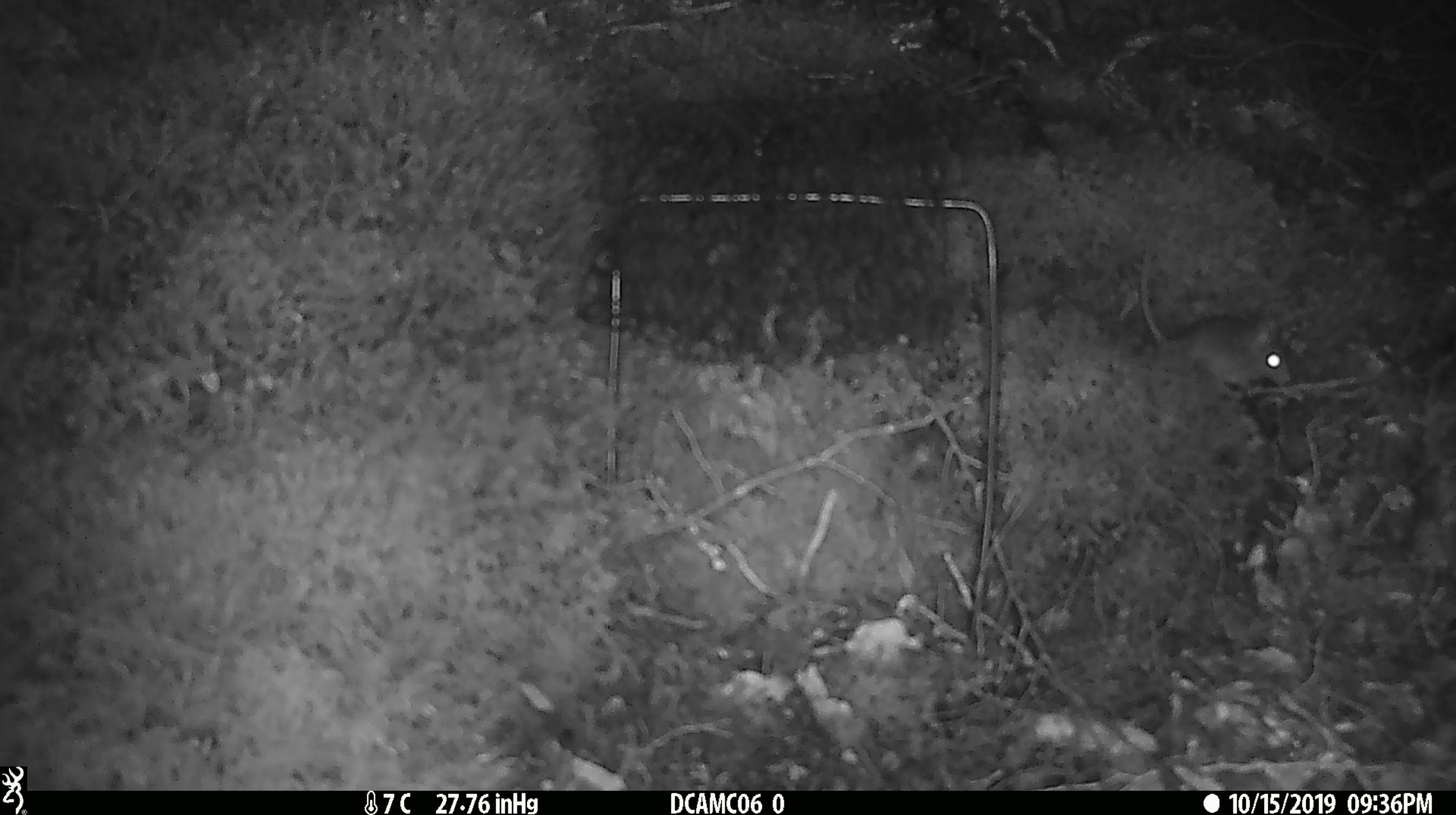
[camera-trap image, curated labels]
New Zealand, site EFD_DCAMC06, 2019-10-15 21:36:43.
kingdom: Animalia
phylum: Chordata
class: Mammalia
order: Rodentia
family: Muridae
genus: Mus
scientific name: Mus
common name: mouse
Mouse (Mus).